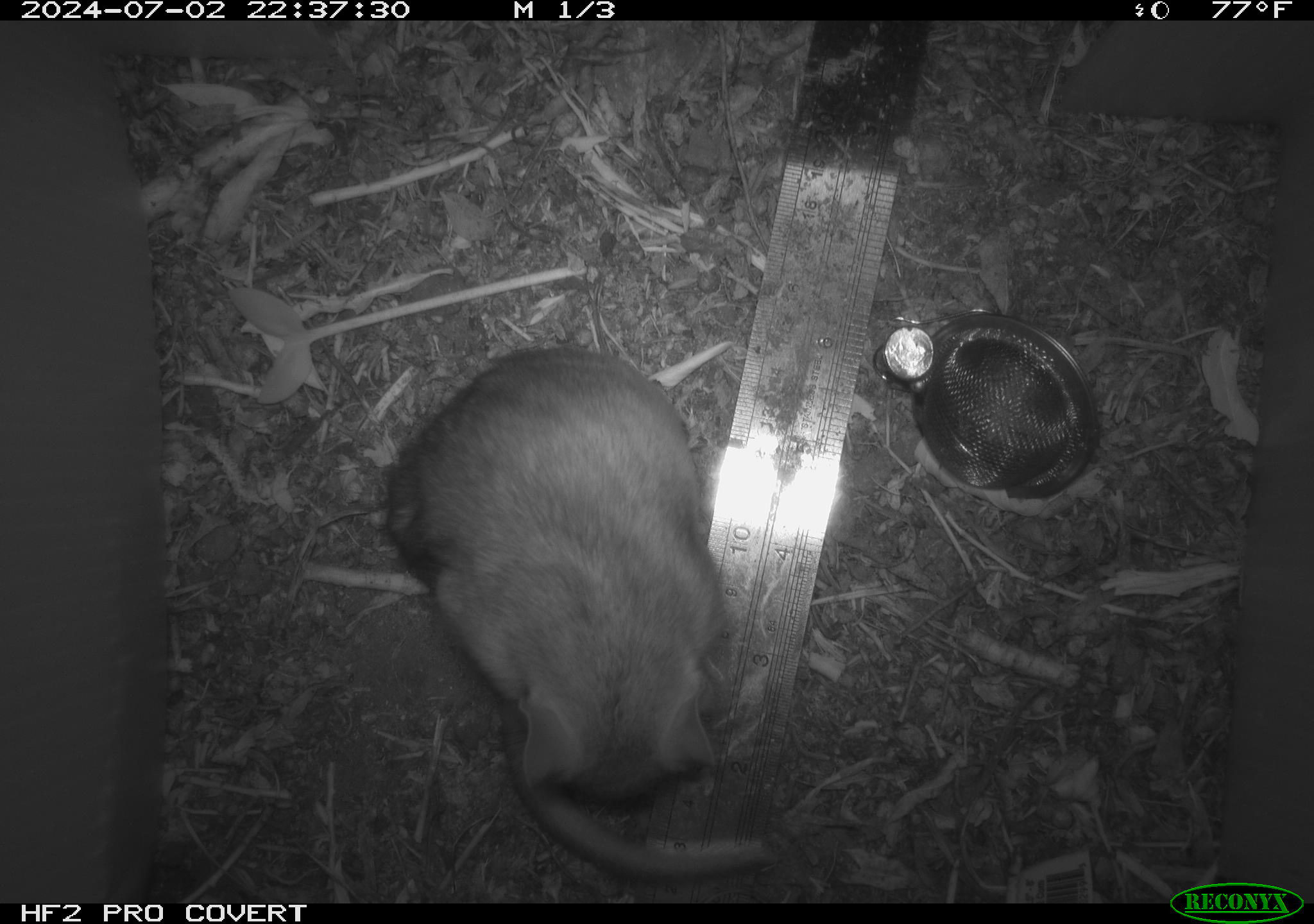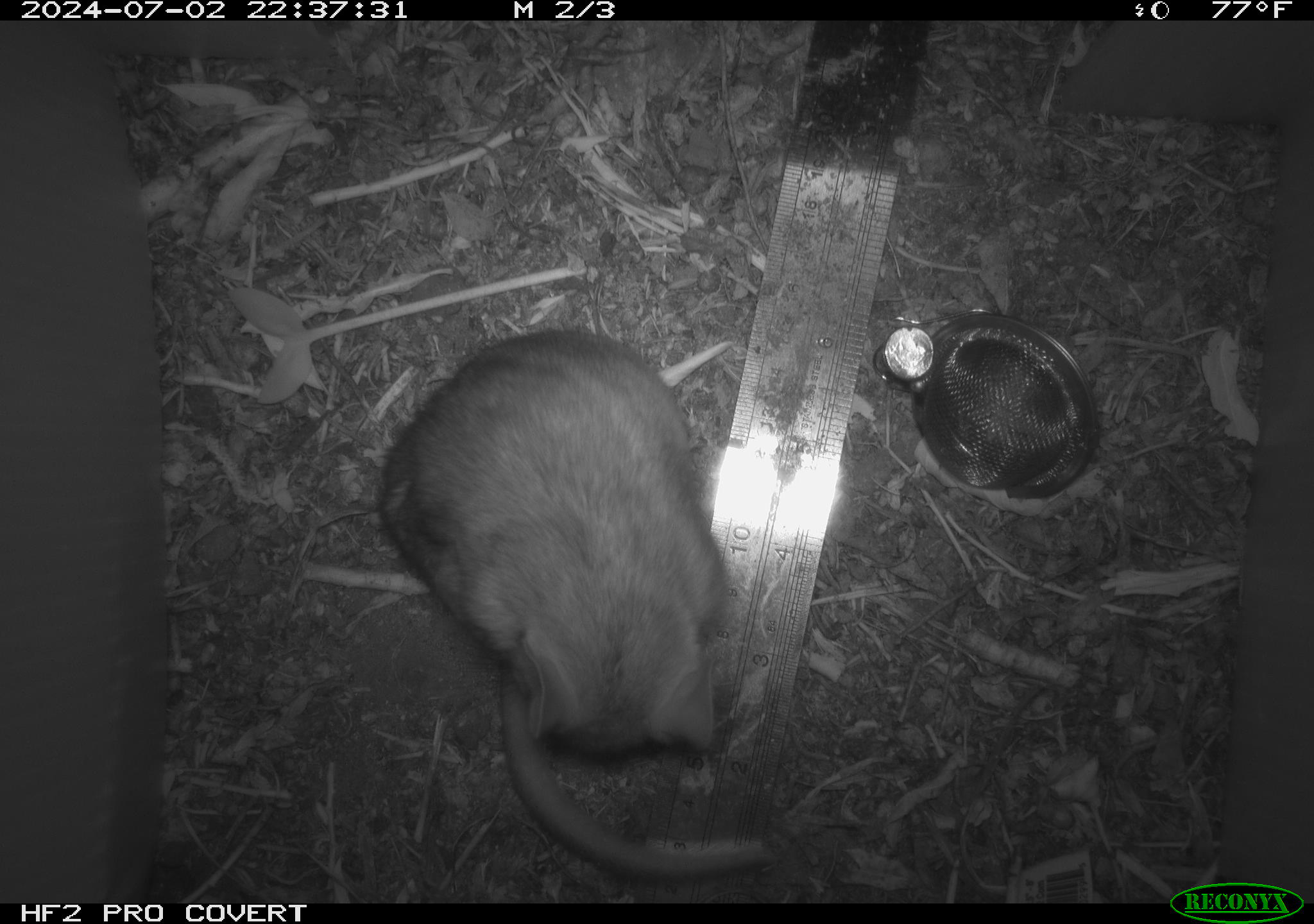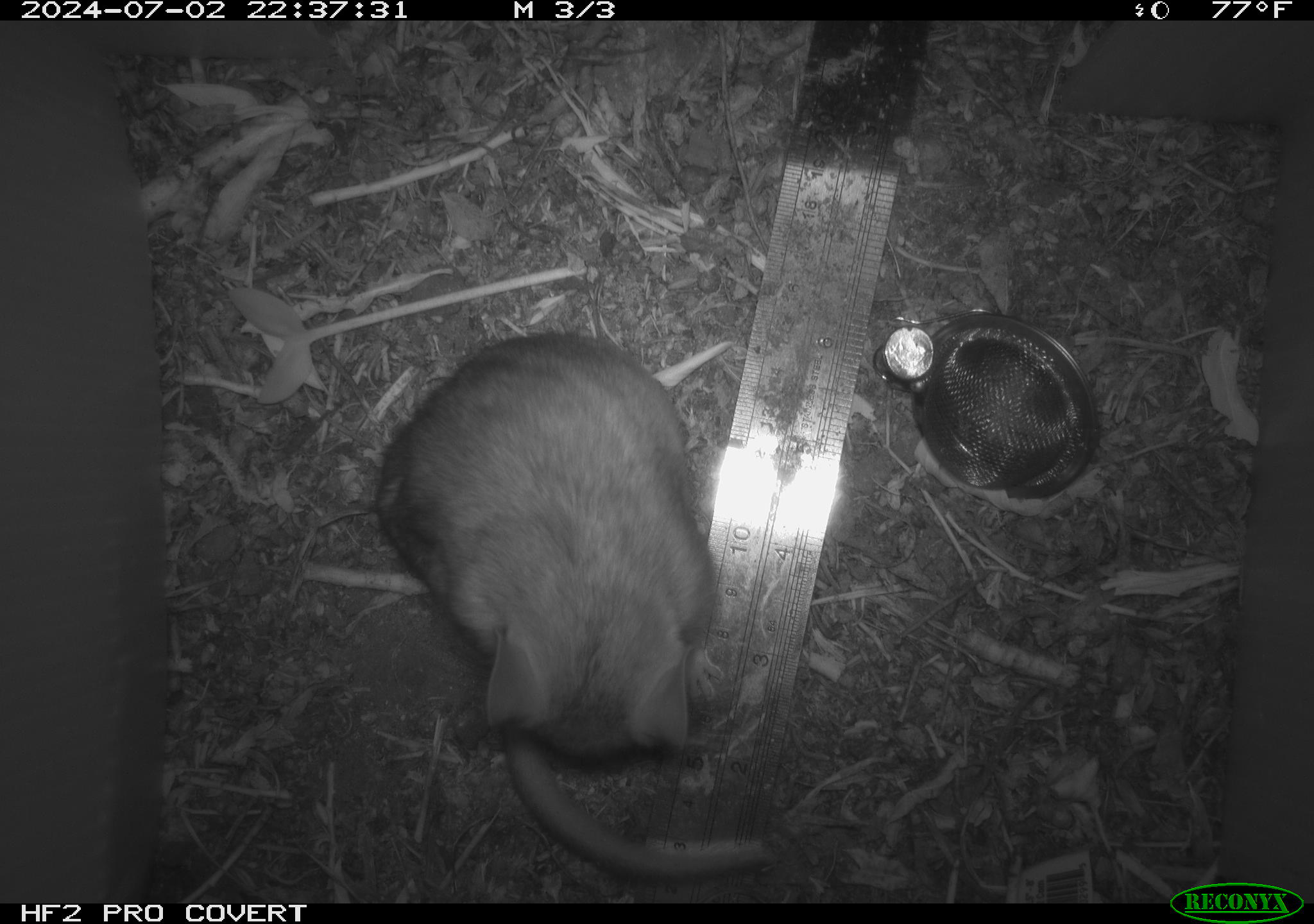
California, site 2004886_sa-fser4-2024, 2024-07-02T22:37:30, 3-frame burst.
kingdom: Animalia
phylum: Chordata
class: Mammalia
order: Rodentia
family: Sciuridae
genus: Neotamias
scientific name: Neotamias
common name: western chipmunks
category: neotamias species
Neotamias species (western chipmunks) (Neotamias).